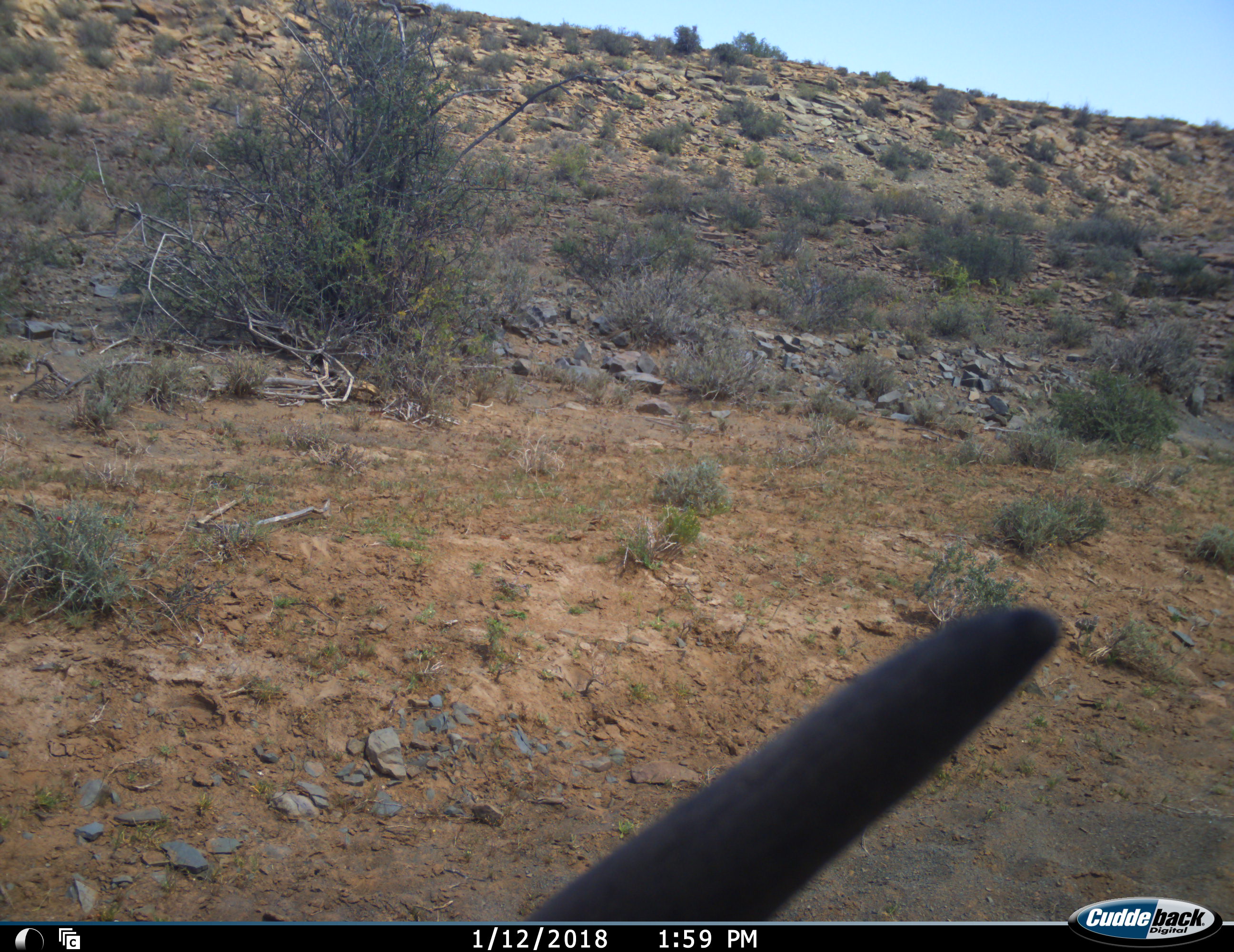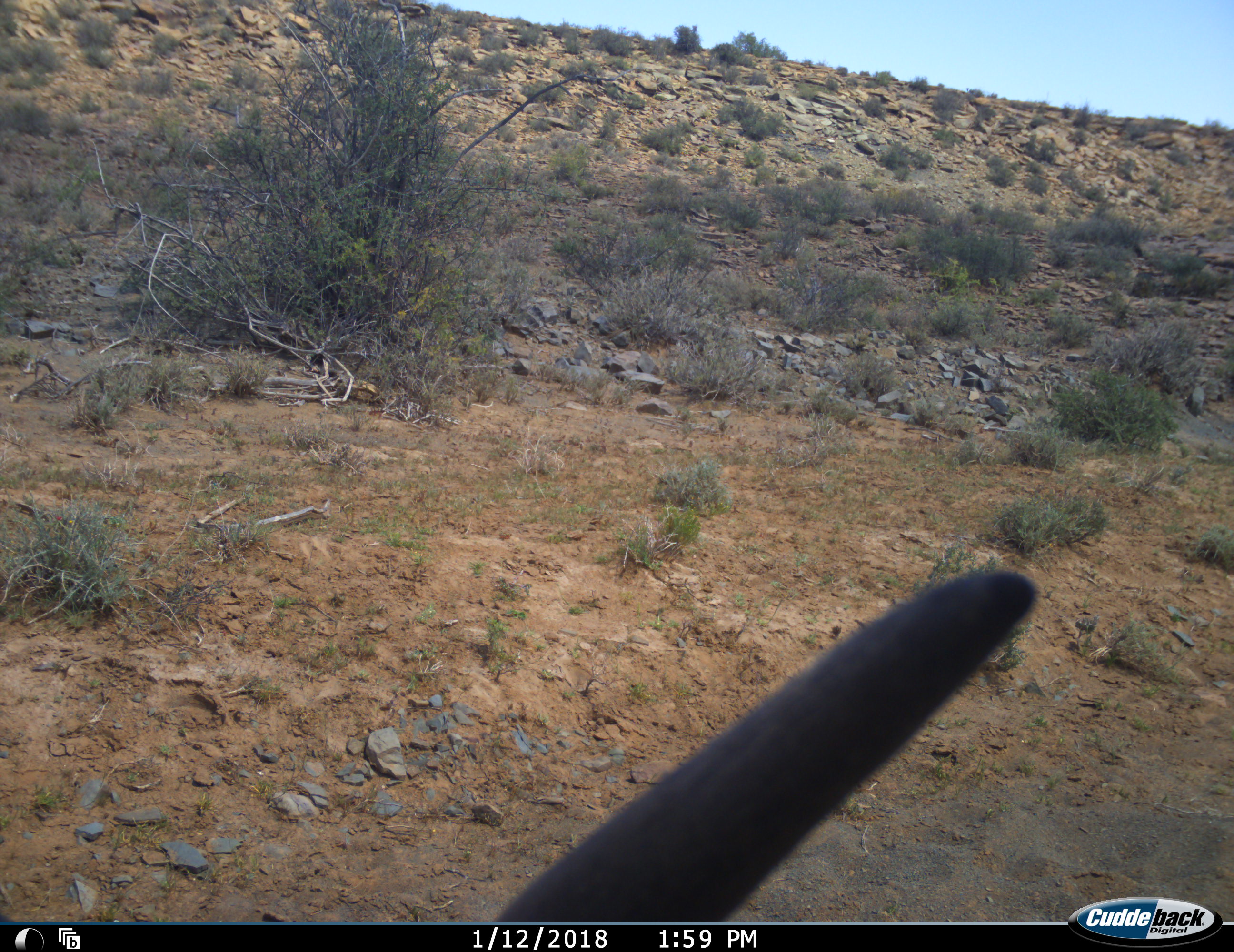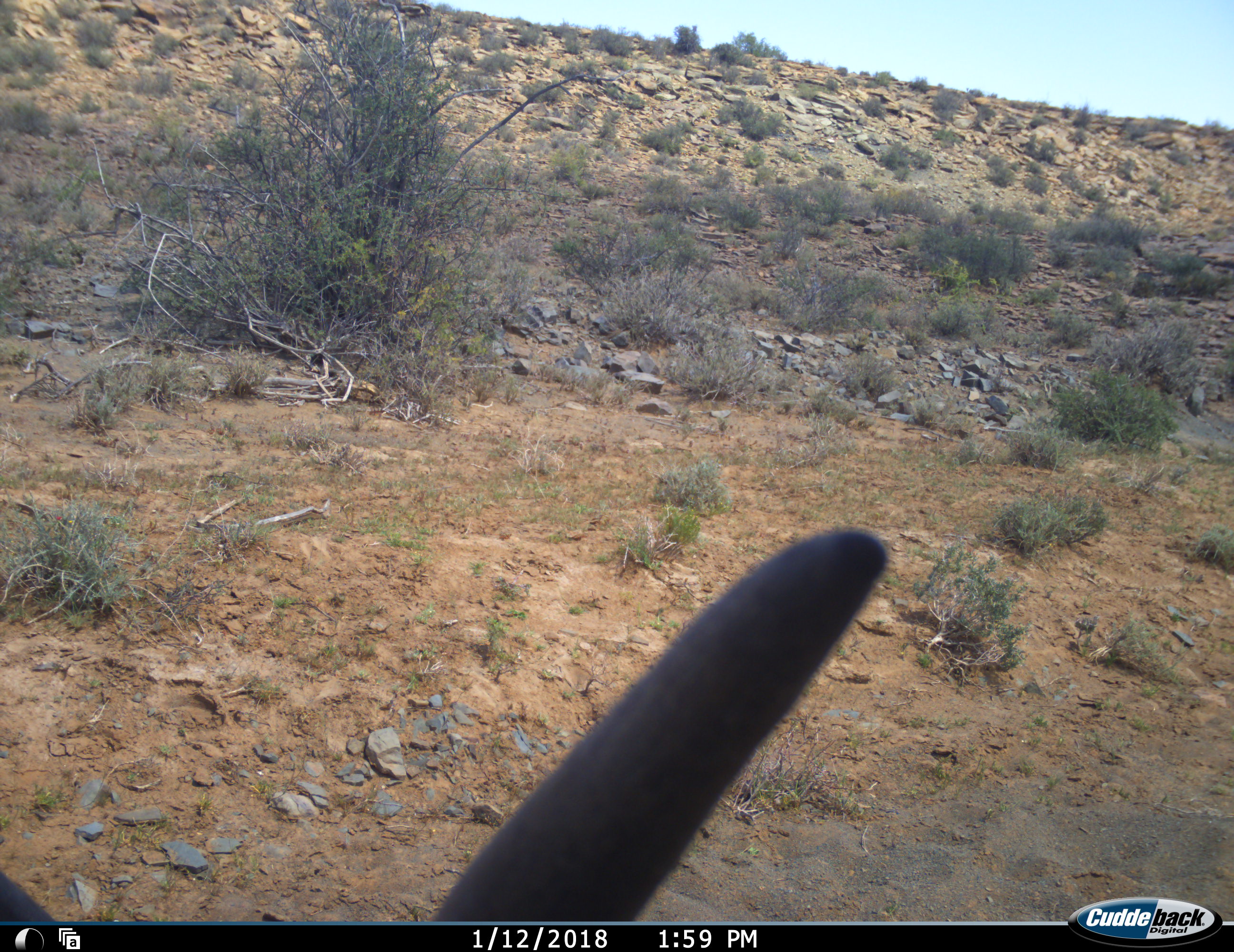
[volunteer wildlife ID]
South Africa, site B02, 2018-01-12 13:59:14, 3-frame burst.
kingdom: Animalia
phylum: Chordata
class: Mammalia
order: Artiodactyla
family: Bovidae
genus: Oryx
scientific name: Oryx gazella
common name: gemsbok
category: gemsbokoryx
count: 1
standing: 25%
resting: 50%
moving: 25%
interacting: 0%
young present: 0%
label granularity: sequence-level